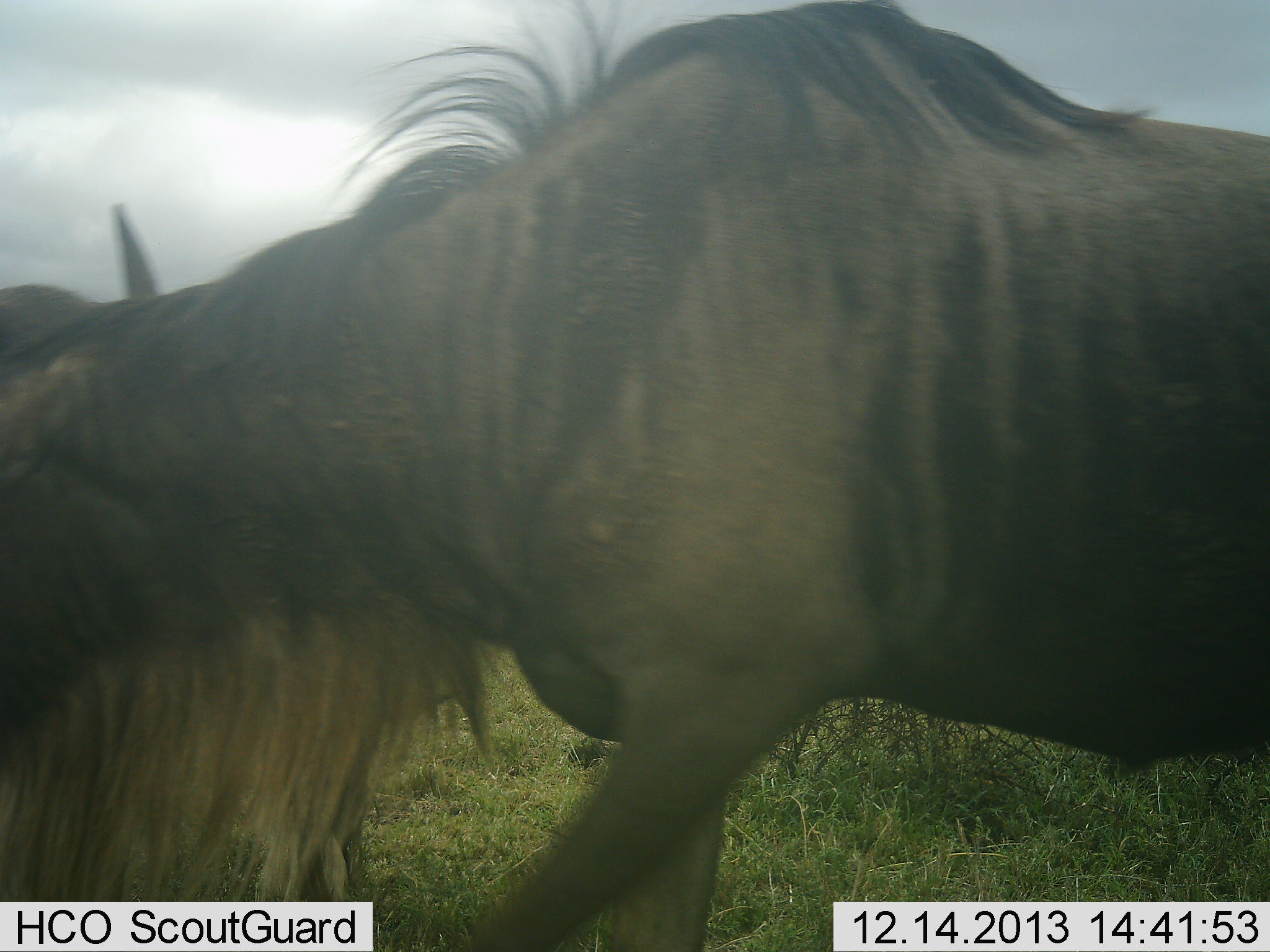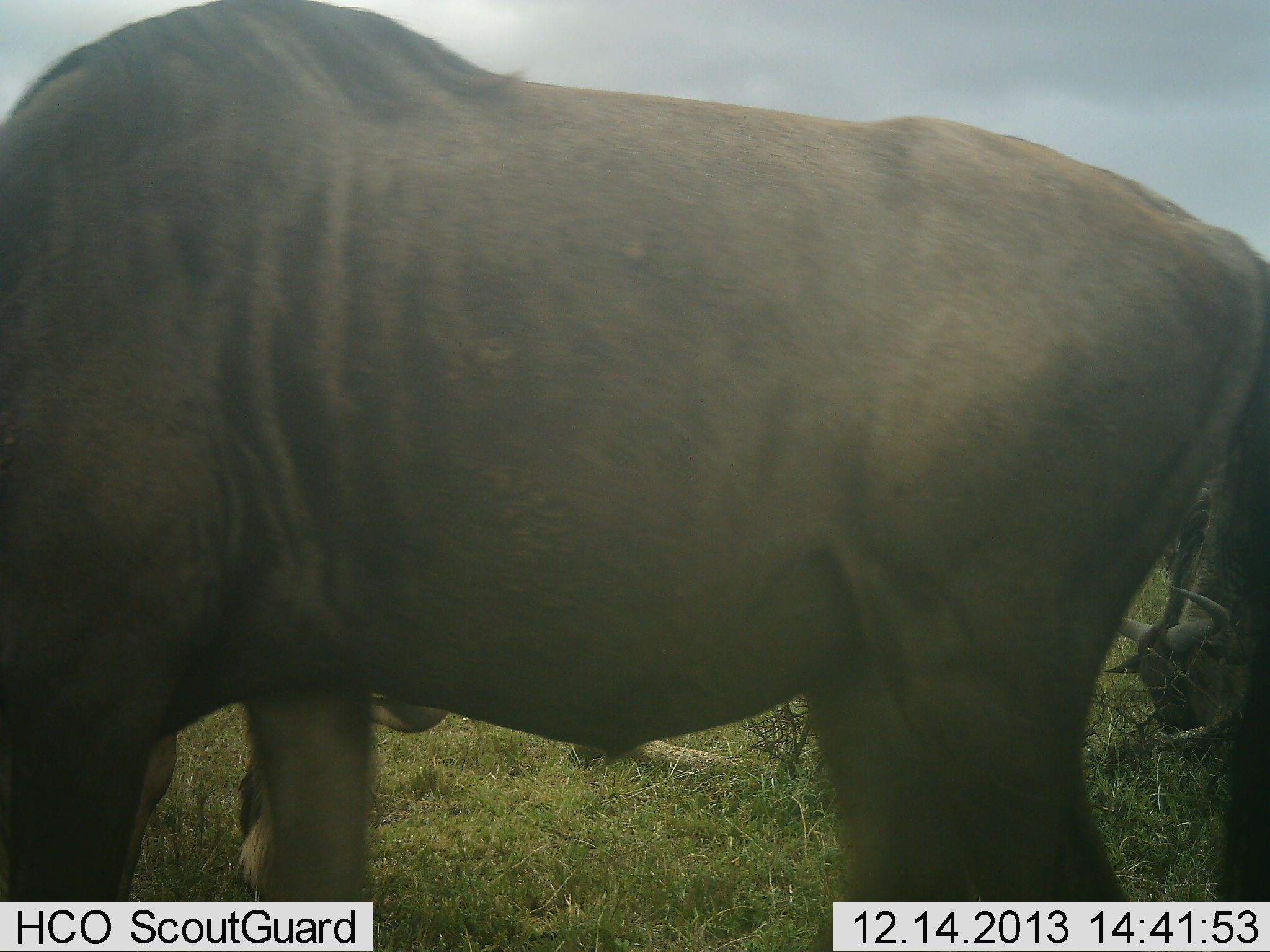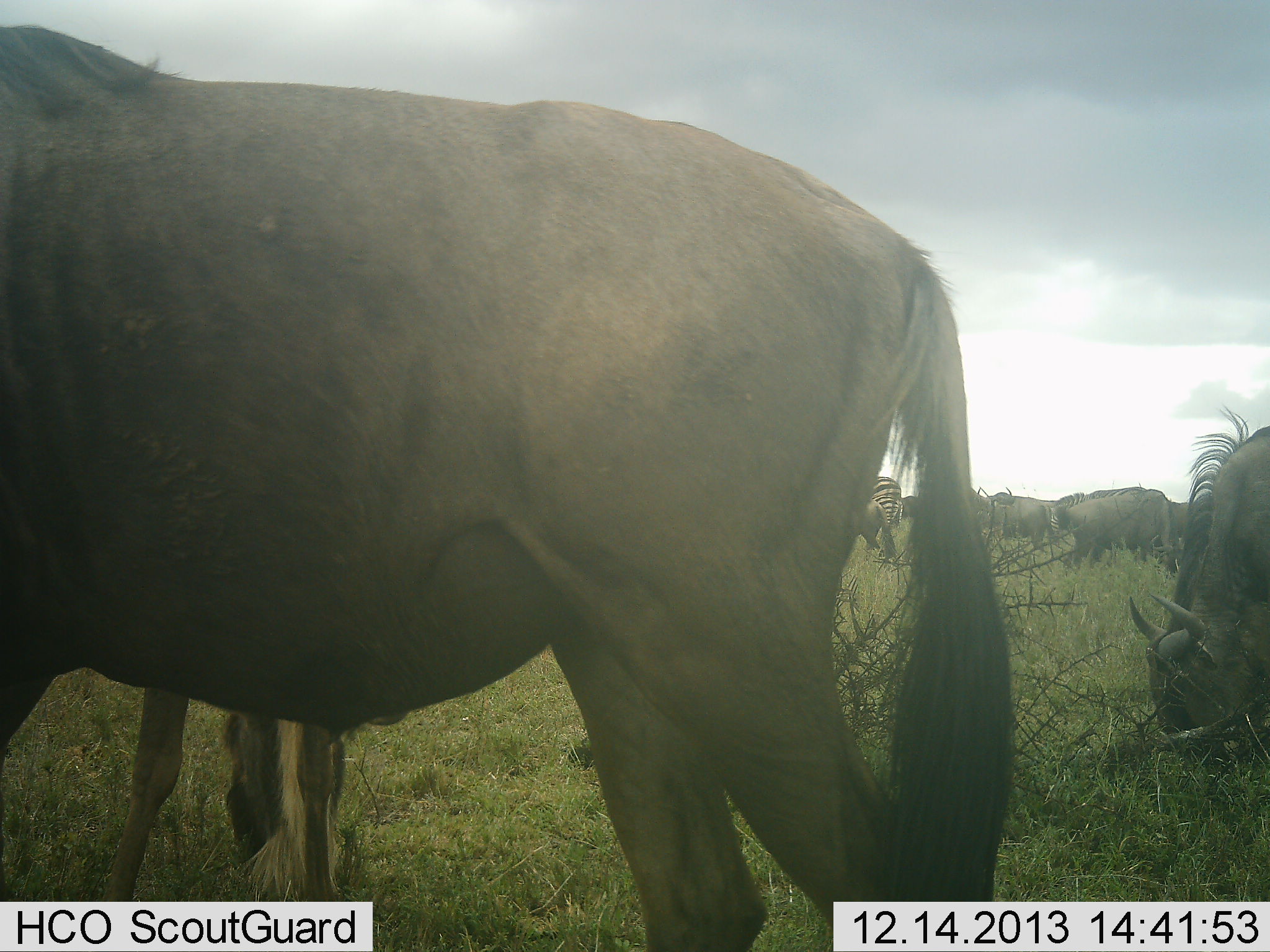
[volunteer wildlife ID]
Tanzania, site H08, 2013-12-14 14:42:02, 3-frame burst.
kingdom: Animalia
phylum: Chordata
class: Mammalia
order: Artiodactyla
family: Bovidae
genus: Connochaetes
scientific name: Connochaetes taurinus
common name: blue wildebeest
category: wildebeest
Wildebeest (blue wildebeest) (Connochaetes taurinus), count 7. Behavior (volunteer vote fractions): standing 31%, resting 12%, moving 44%, interacting 0%. Young present (vote fraction): 12%. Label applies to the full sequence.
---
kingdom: Animalia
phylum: Chordata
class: Mammalia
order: Perissodactyla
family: Equidae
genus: Equus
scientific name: Equus quagga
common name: plains zebra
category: zebra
Zebra (plains zebra) (Equus quagga), count 1. Behavior (volunteer vote fractions): standing 70%, resting 0%, moving 20%, interacting 0%. Young present (vote fraction): 0%. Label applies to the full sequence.